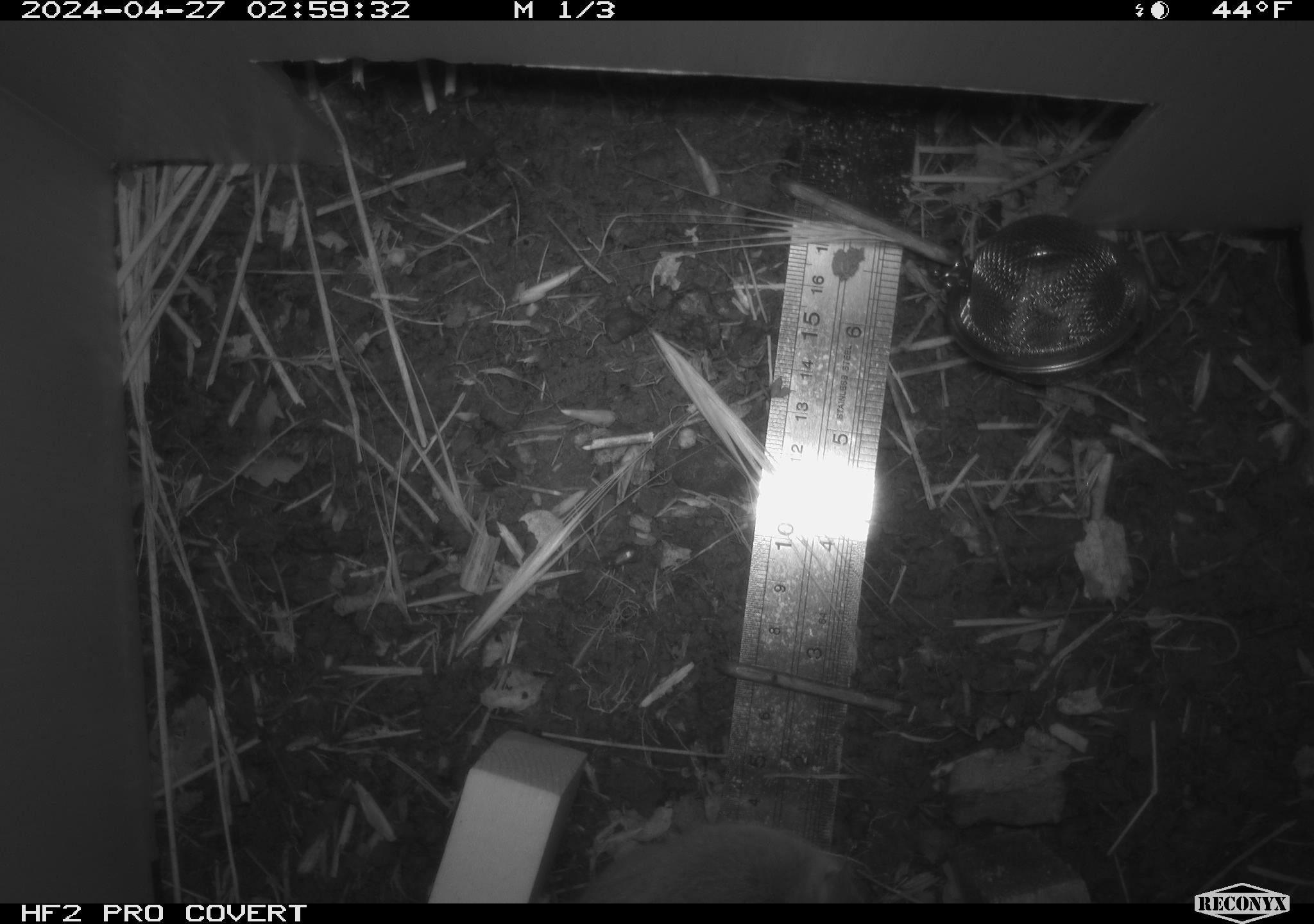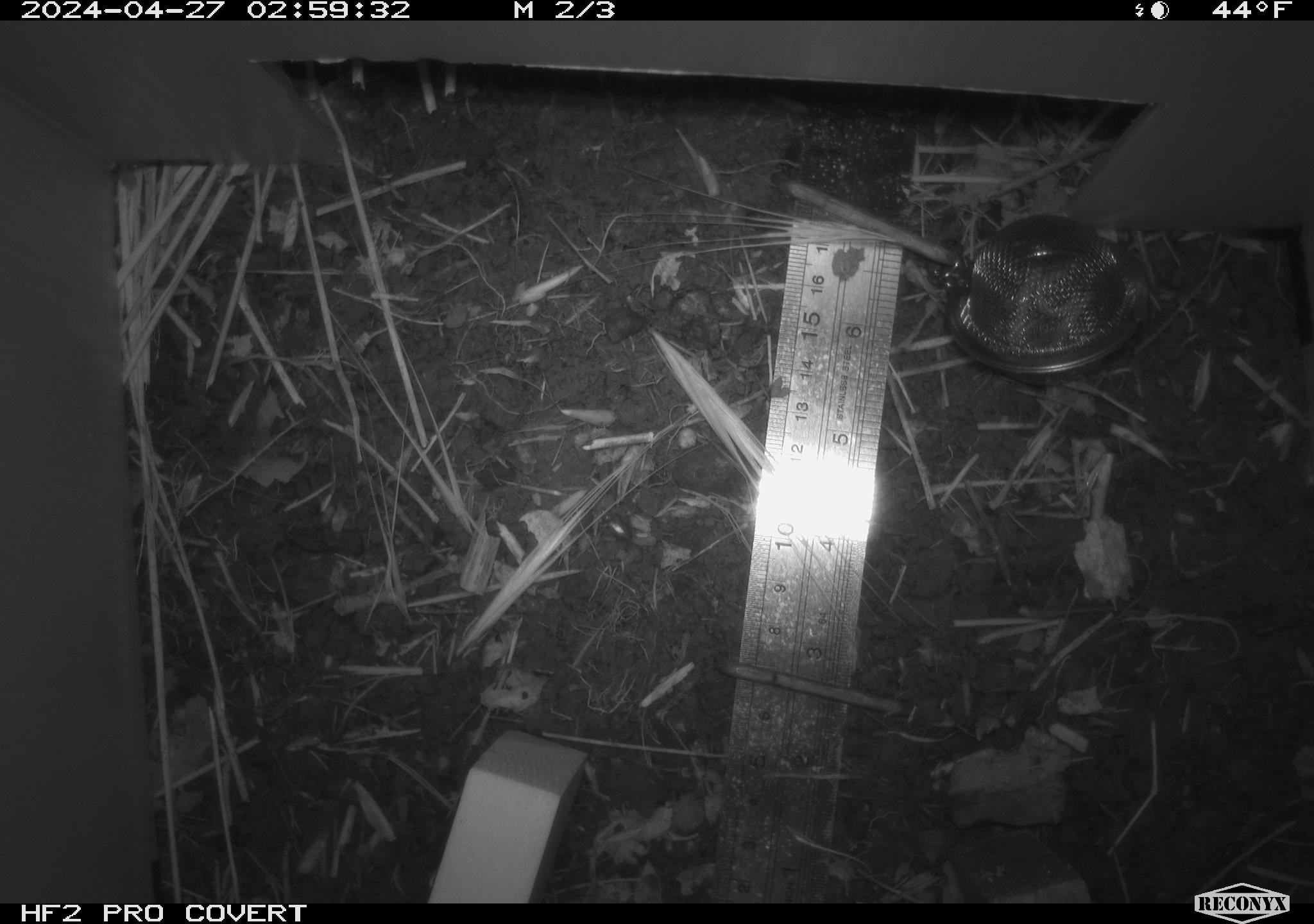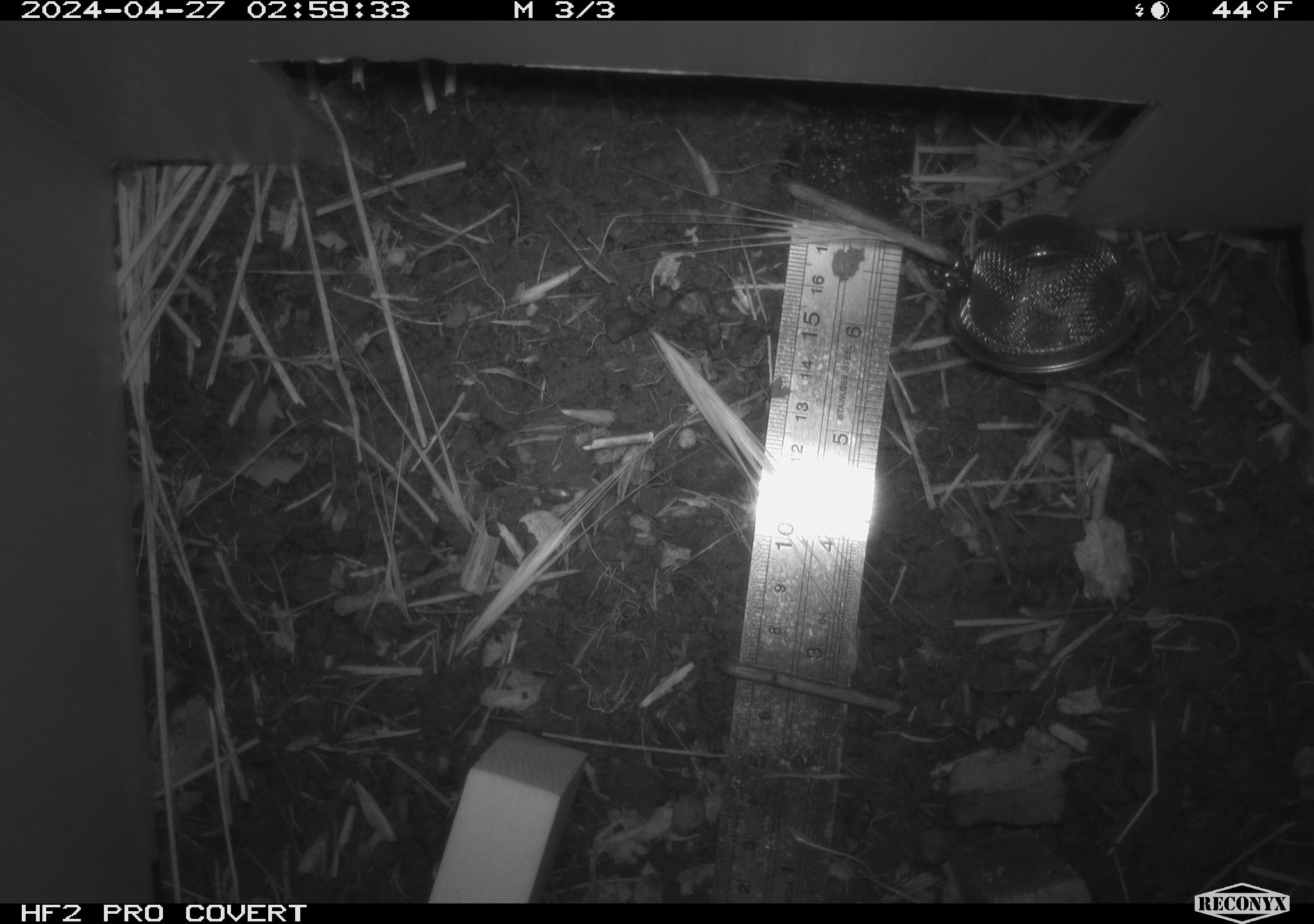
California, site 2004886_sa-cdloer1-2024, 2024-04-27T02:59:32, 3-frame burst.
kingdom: Animalia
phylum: Chordata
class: Mammalia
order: Rodentia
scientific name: Rodentia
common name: mouse species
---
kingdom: Animalia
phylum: Arthropoda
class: Insecta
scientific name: Insecta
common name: insect